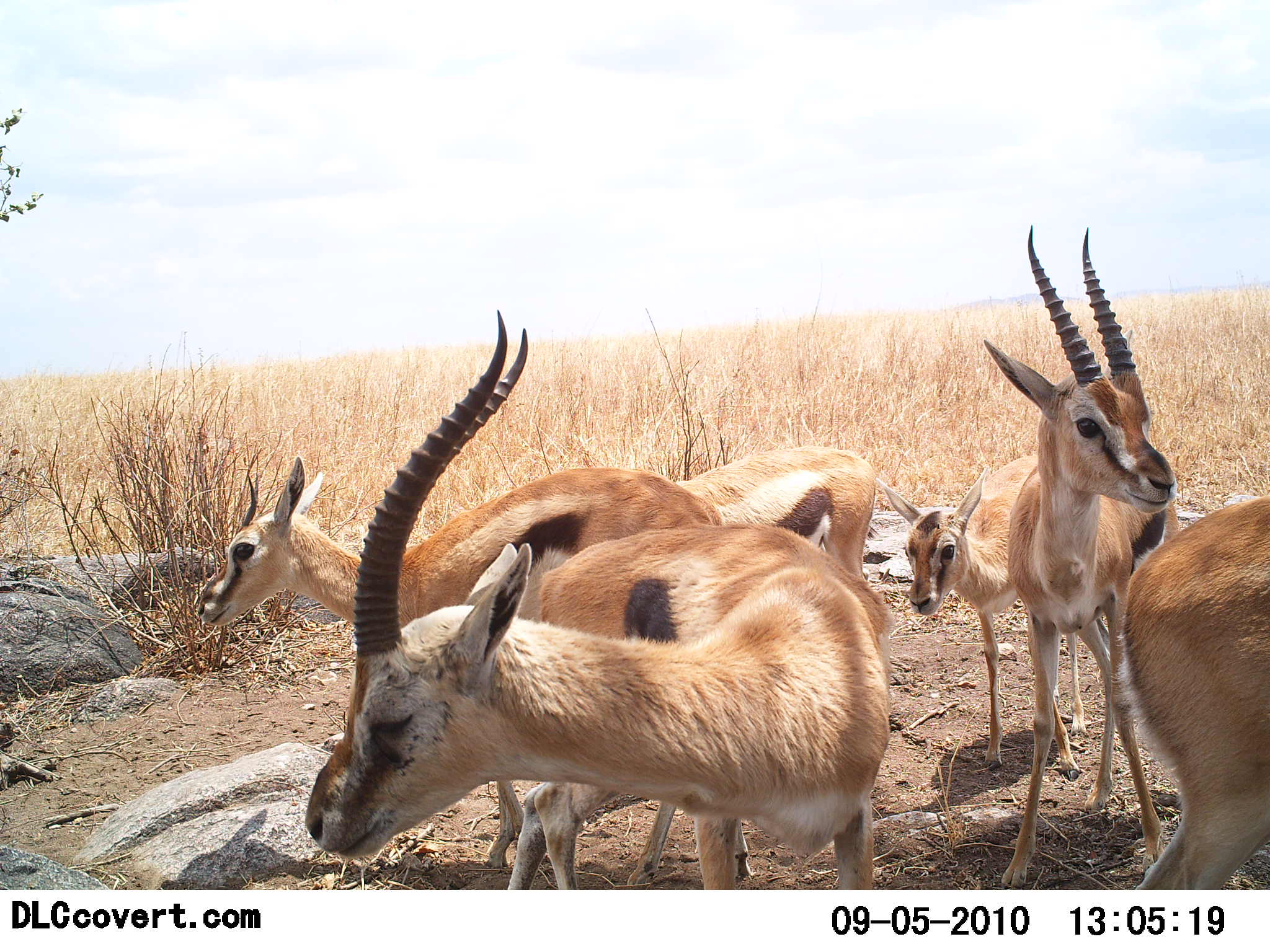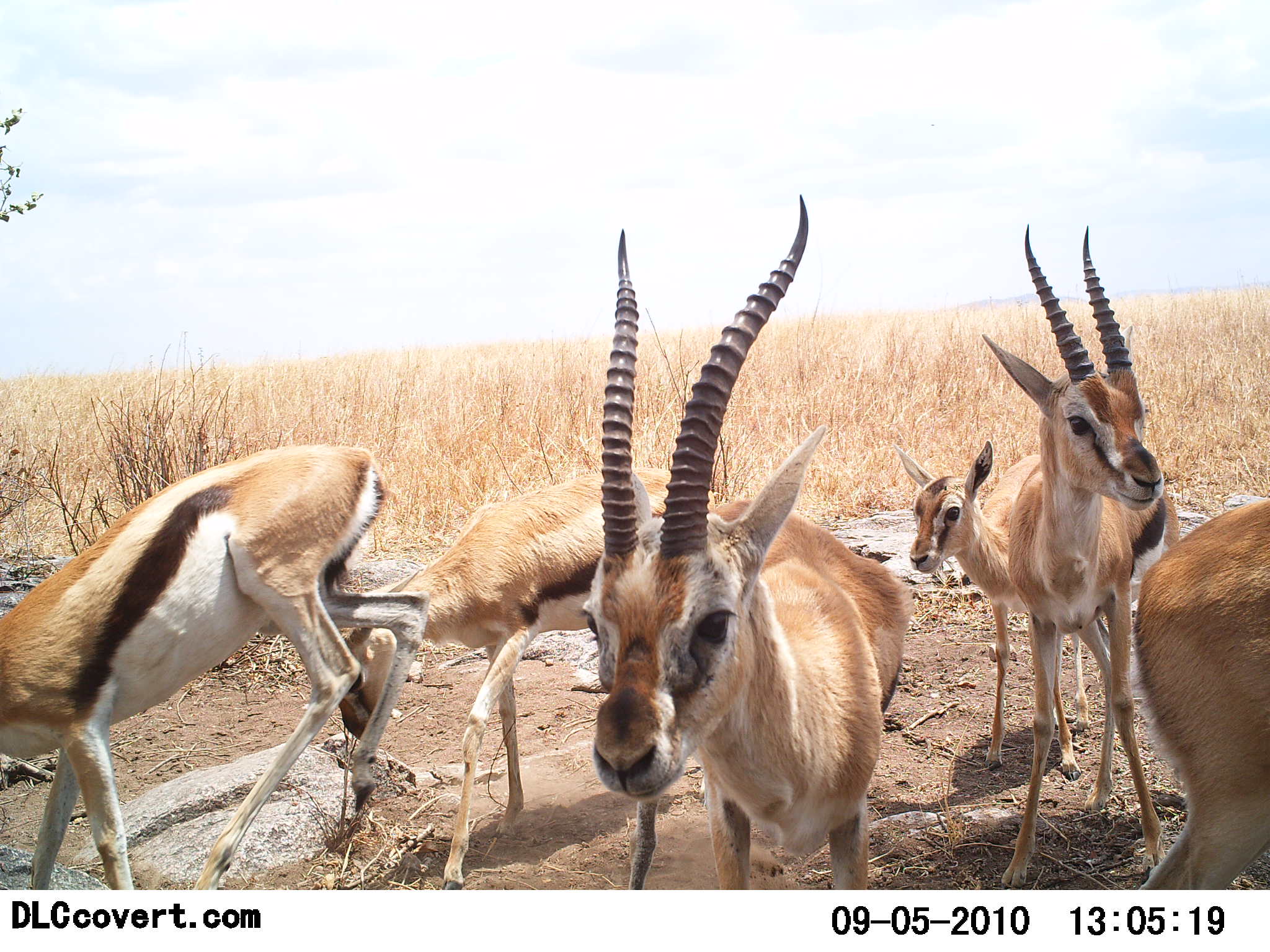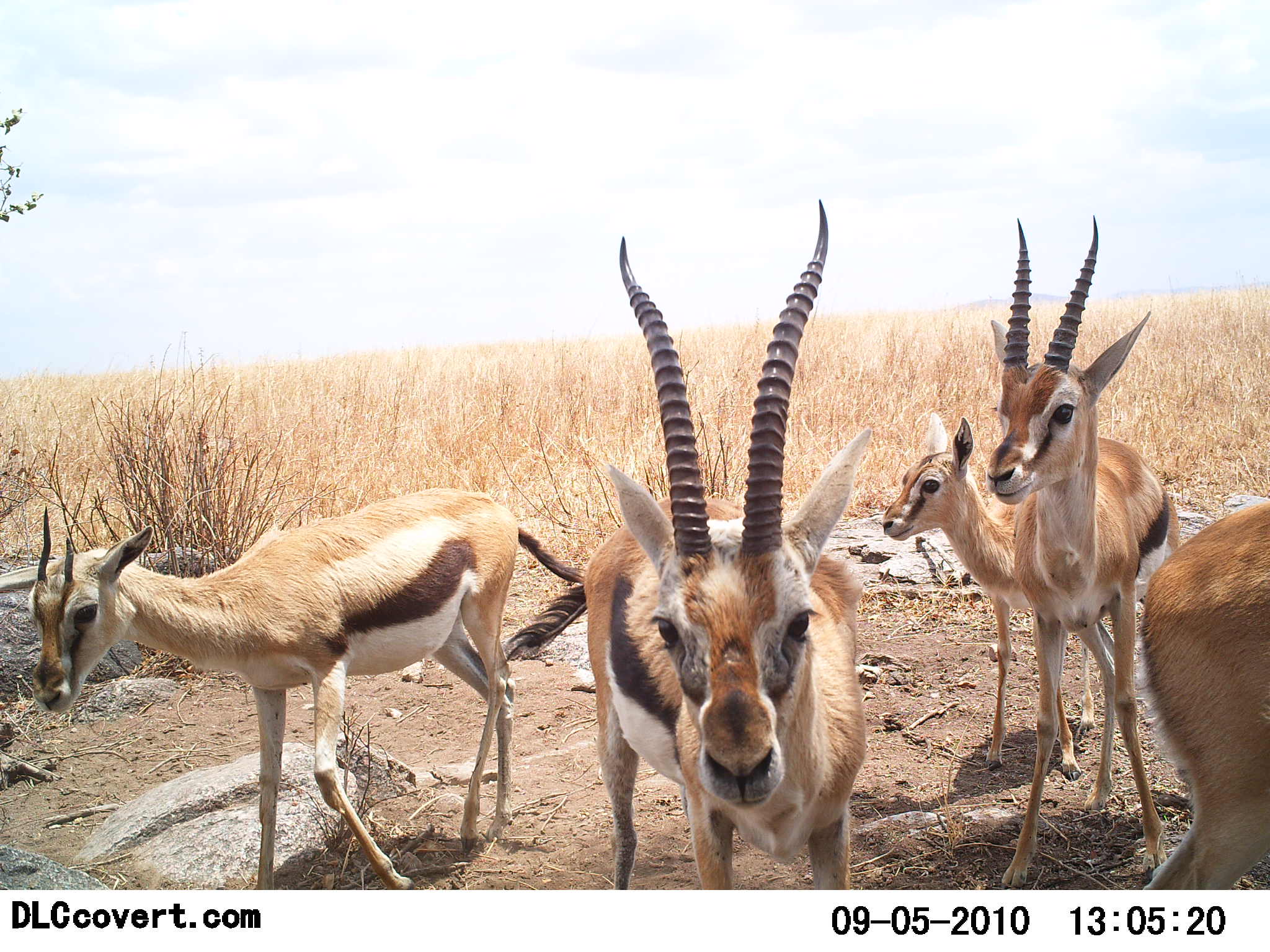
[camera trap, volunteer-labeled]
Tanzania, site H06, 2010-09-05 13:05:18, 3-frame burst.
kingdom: Animalia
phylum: Chordata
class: Mammalia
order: Artiodactyla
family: Bovidae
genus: Eudorcas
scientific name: Eudorcas thomsonii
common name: thomson's gazelle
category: gazellethomsons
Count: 6.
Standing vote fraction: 76%.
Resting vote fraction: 0%.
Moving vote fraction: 47%.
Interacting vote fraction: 35%.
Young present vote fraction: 59%.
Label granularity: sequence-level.